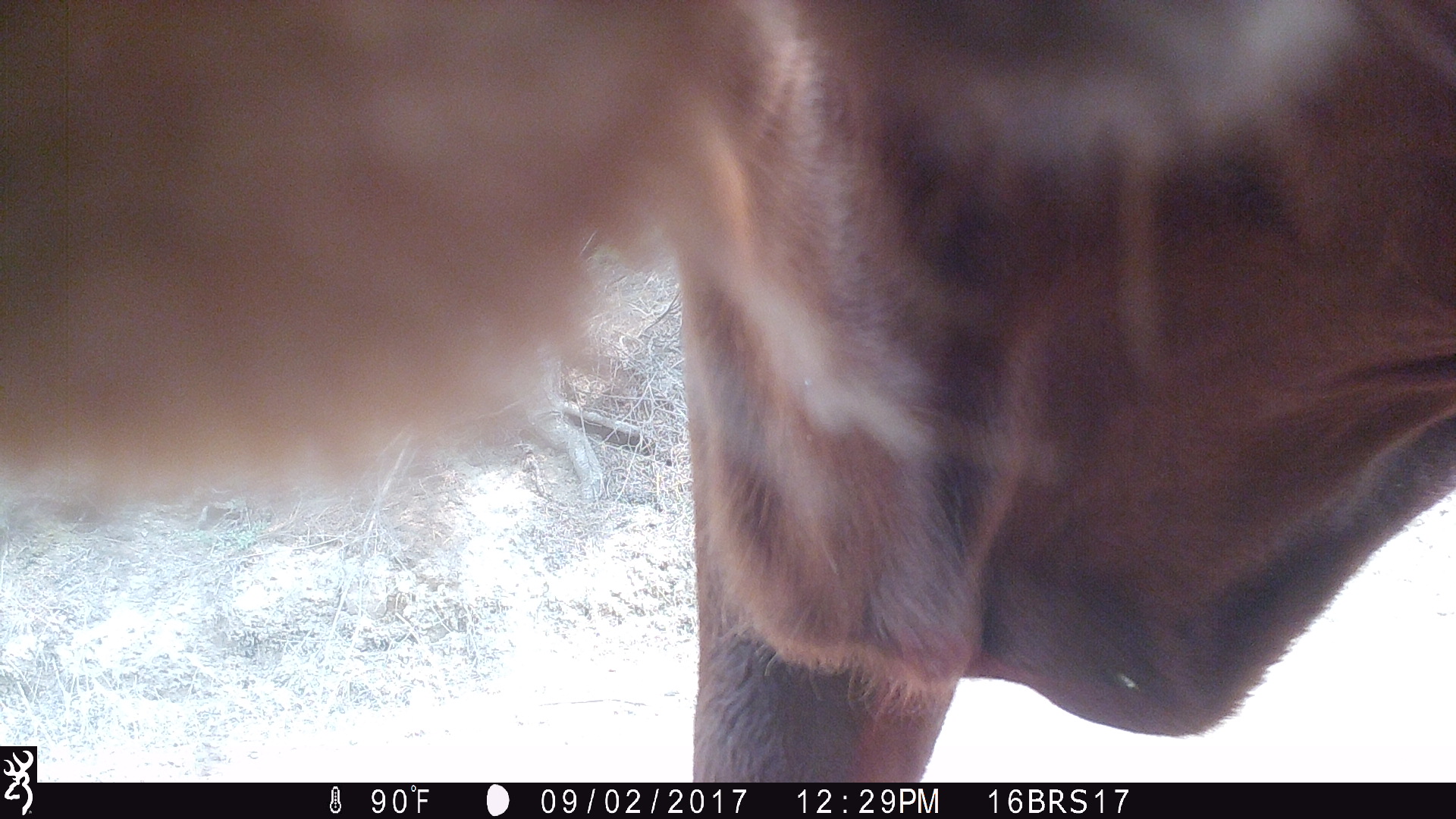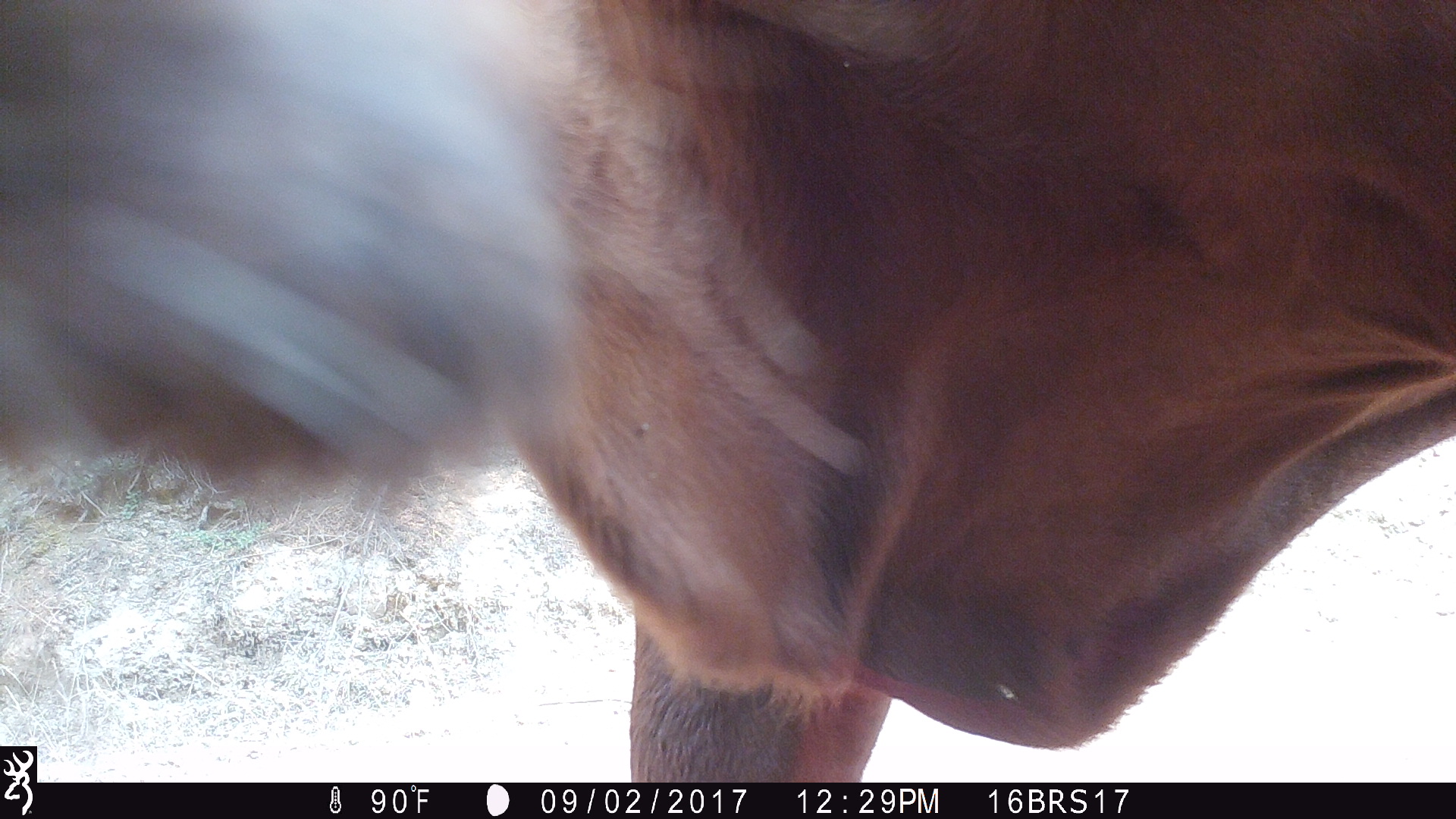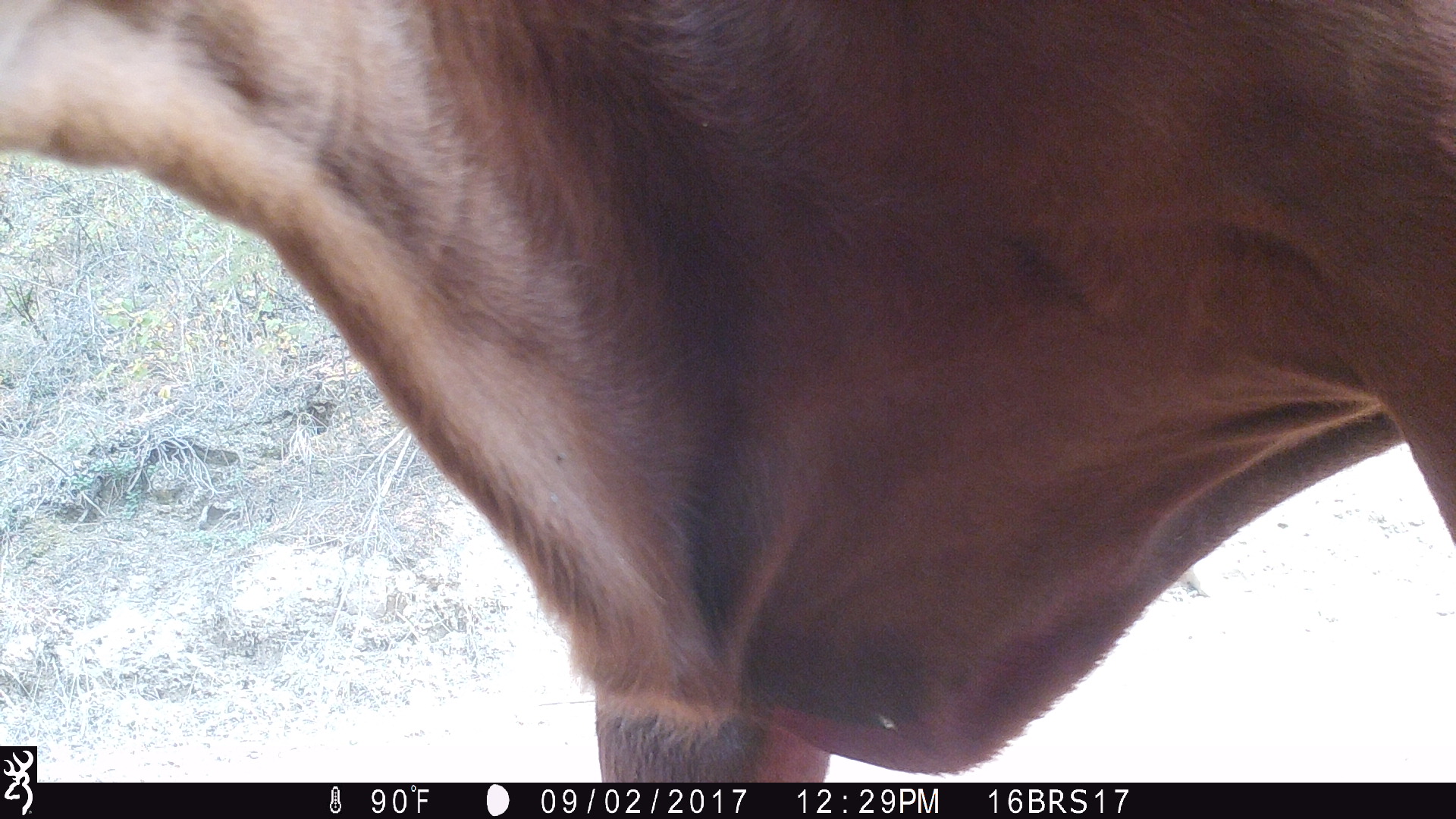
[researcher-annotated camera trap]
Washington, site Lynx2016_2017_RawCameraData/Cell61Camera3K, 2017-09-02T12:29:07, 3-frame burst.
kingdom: Animalia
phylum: Chordata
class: Mammalia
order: Artiodactyla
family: Bovidae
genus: Bos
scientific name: Bos taurus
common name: domestic cattle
Domestic cattle (Bos taurus). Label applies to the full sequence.